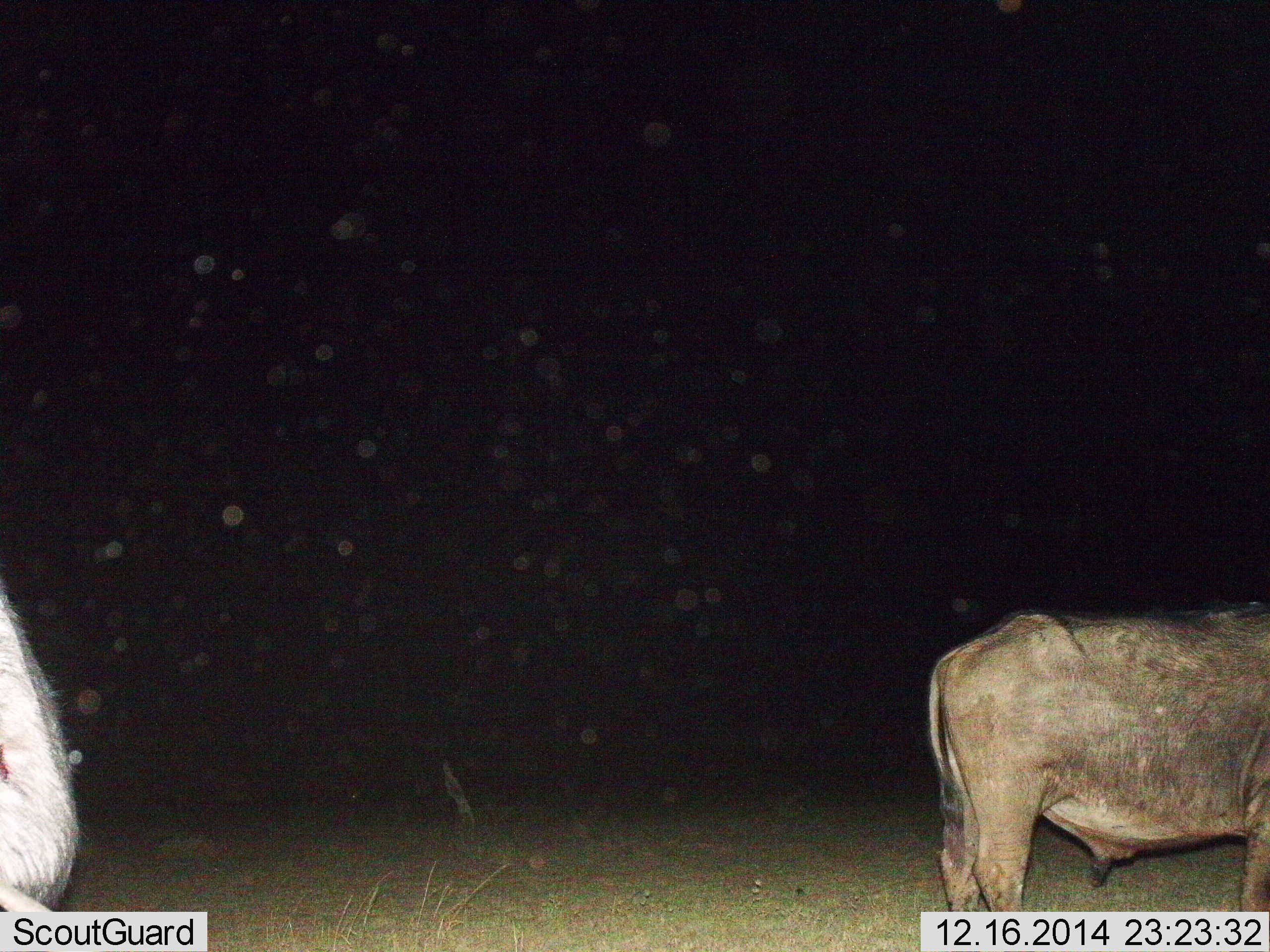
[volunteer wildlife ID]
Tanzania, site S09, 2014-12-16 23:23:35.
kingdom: Animalia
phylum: Chordata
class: Mammalia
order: Artiodactyla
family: Bovidae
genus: Connochaetes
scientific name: Connochaetes taurinus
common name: blue wildebeest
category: wildebeest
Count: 2.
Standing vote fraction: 100%.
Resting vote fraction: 0%.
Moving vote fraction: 0%.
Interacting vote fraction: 0%.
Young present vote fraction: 0%.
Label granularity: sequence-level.